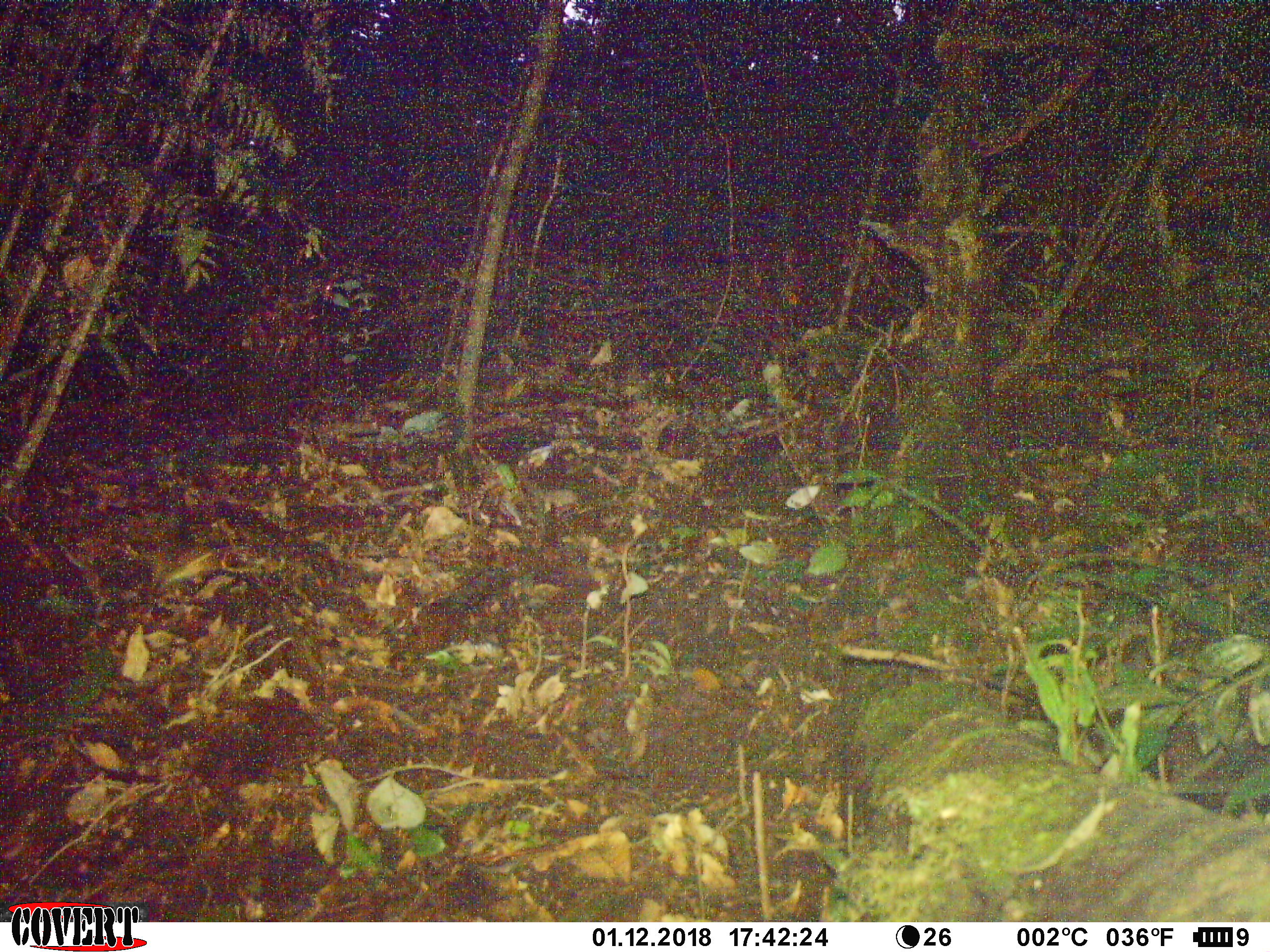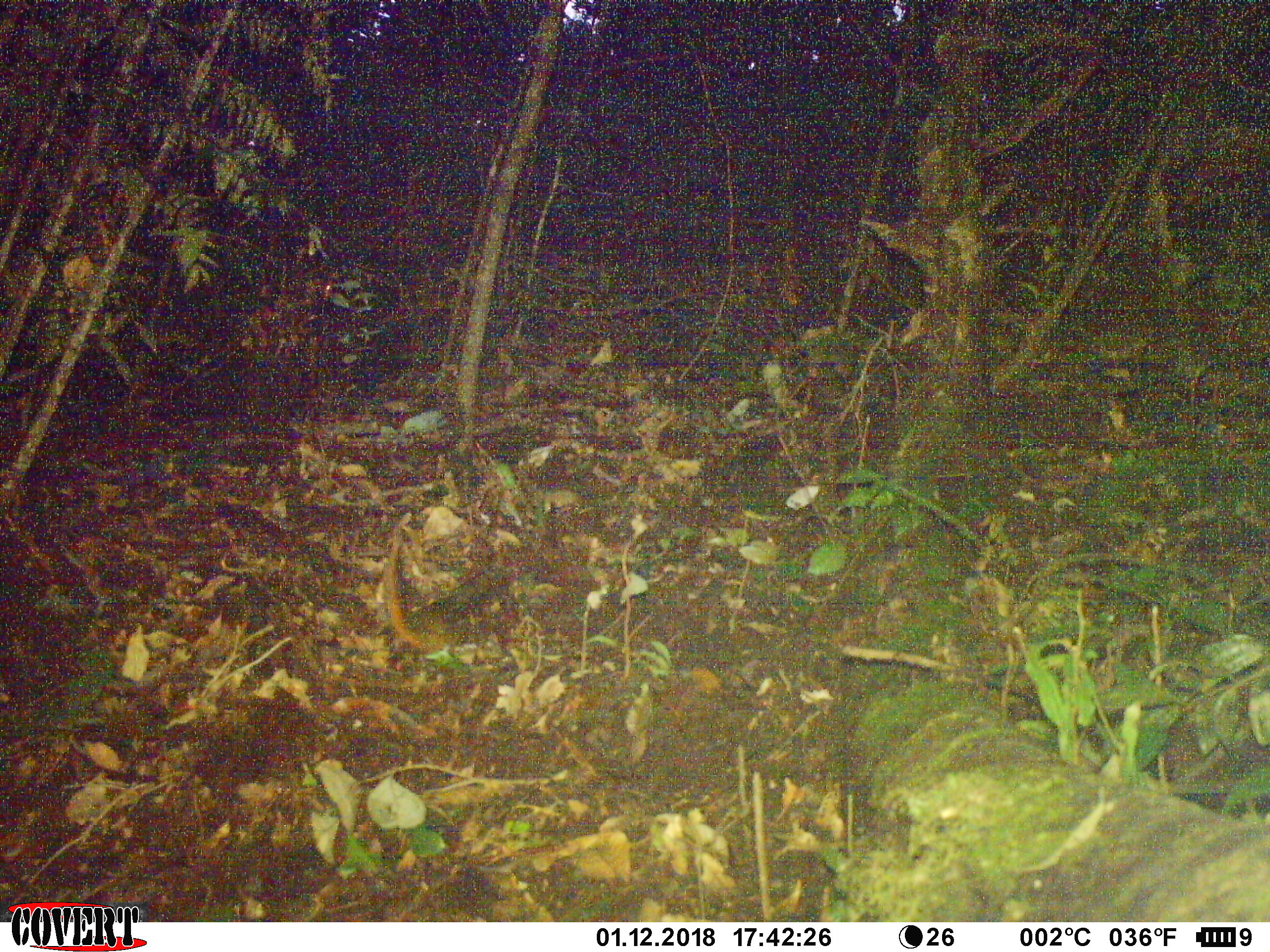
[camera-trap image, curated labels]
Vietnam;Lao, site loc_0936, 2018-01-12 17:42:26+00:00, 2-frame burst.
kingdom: Animalia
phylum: Chordata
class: Mammalia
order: Rodentia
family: Sciuridae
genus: Dremomys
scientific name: Dremomys rufigenis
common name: red-cheeked squirrel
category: red cheeked squirrel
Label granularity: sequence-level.